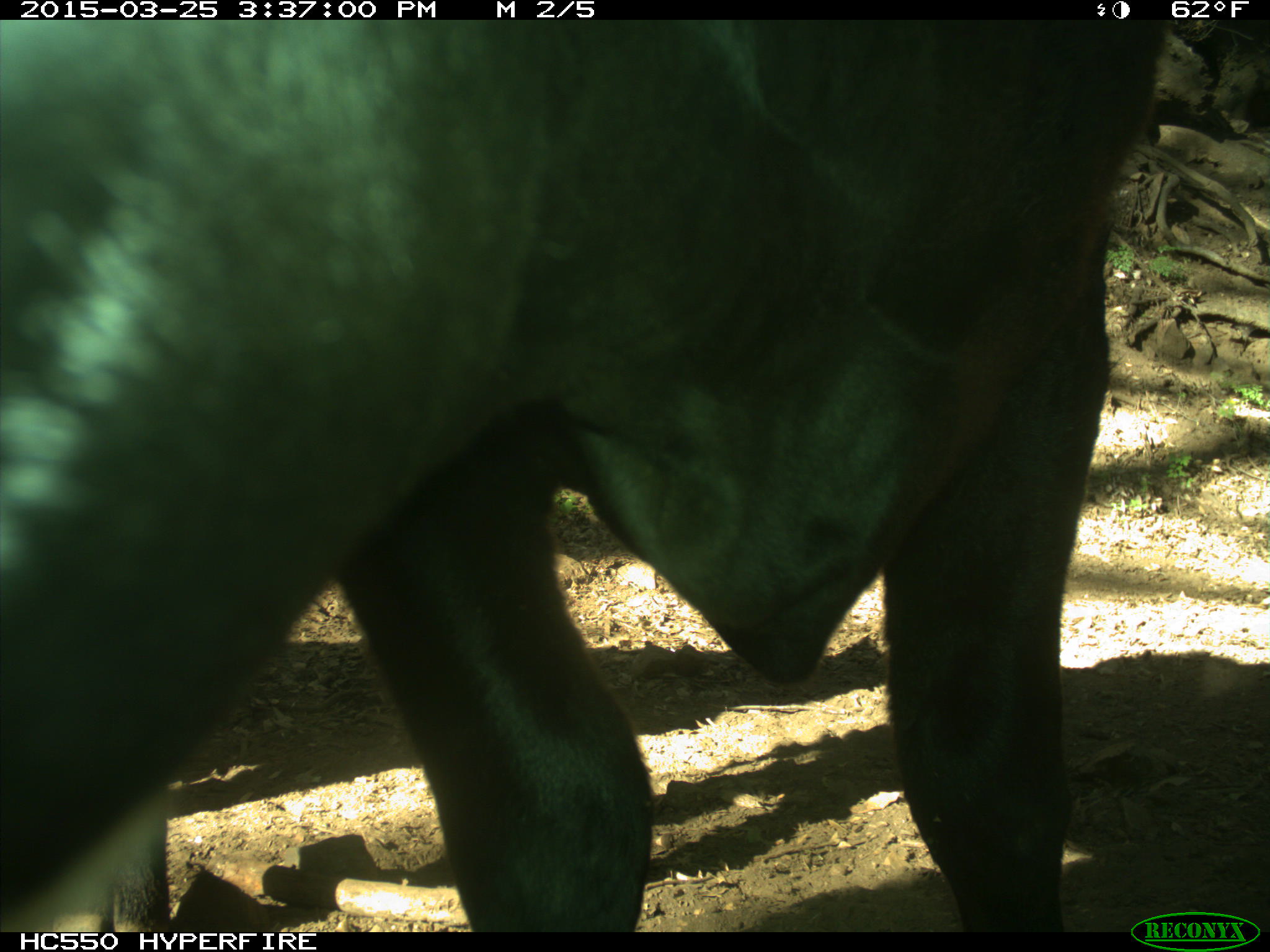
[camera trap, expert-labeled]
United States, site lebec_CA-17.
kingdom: Animalia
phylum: Chordata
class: Mammalia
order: Artiodactyla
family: Bovidae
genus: Bos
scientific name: Bos taurus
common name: domestic cow